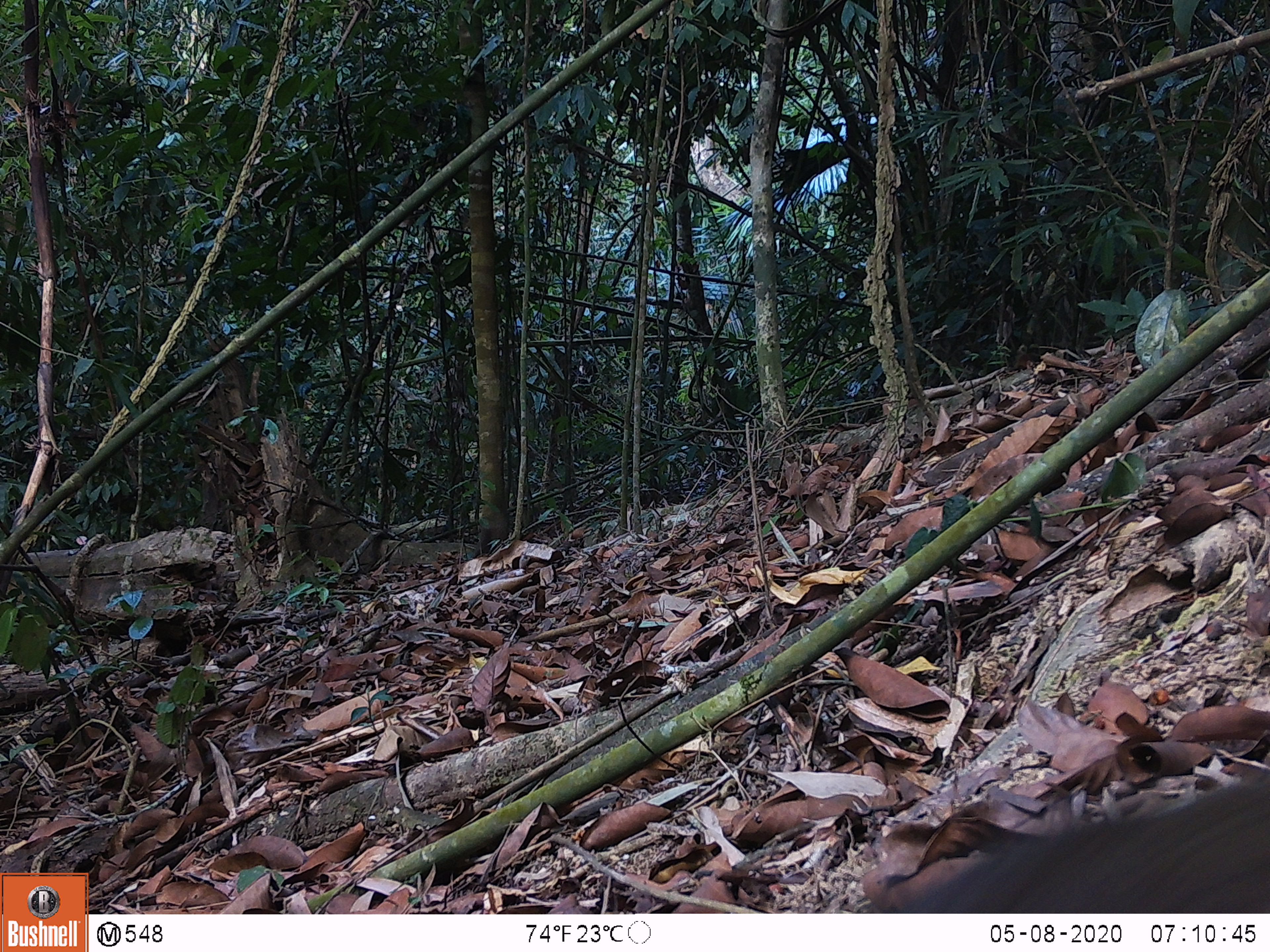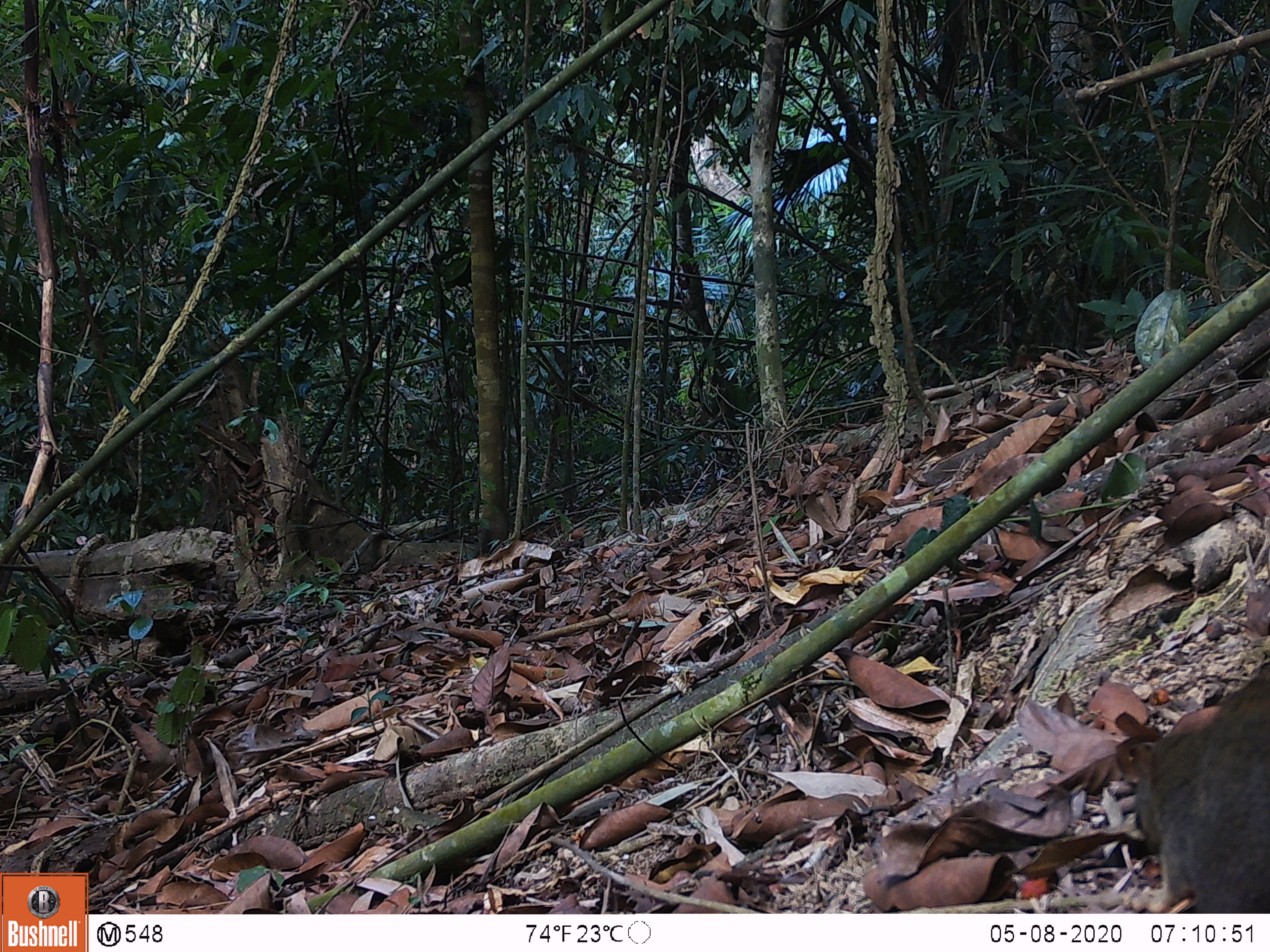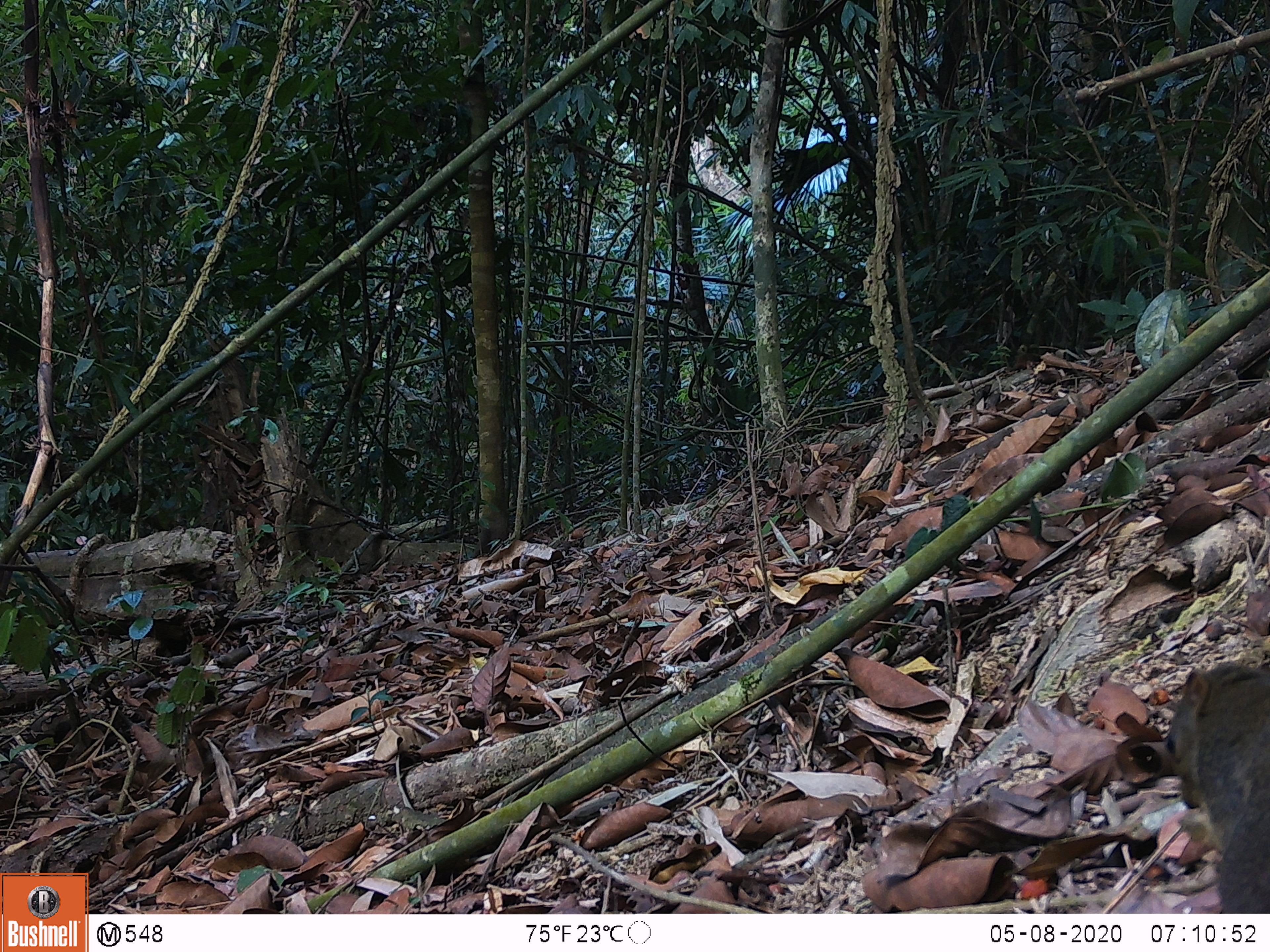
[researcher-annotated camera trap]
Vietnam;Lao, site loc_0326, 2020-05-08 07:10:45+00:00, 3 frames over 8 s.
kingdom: Animalia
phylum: Chordata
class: Mammalia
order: Rodentia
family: Sciuridae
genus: Callosciurus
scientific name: Callosciurus erythraeus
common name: pallas's squirrel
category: pallass squirrel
Pallass squirrel (pallas's squirrel) (Callosciurus erythraeus). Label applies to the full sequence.